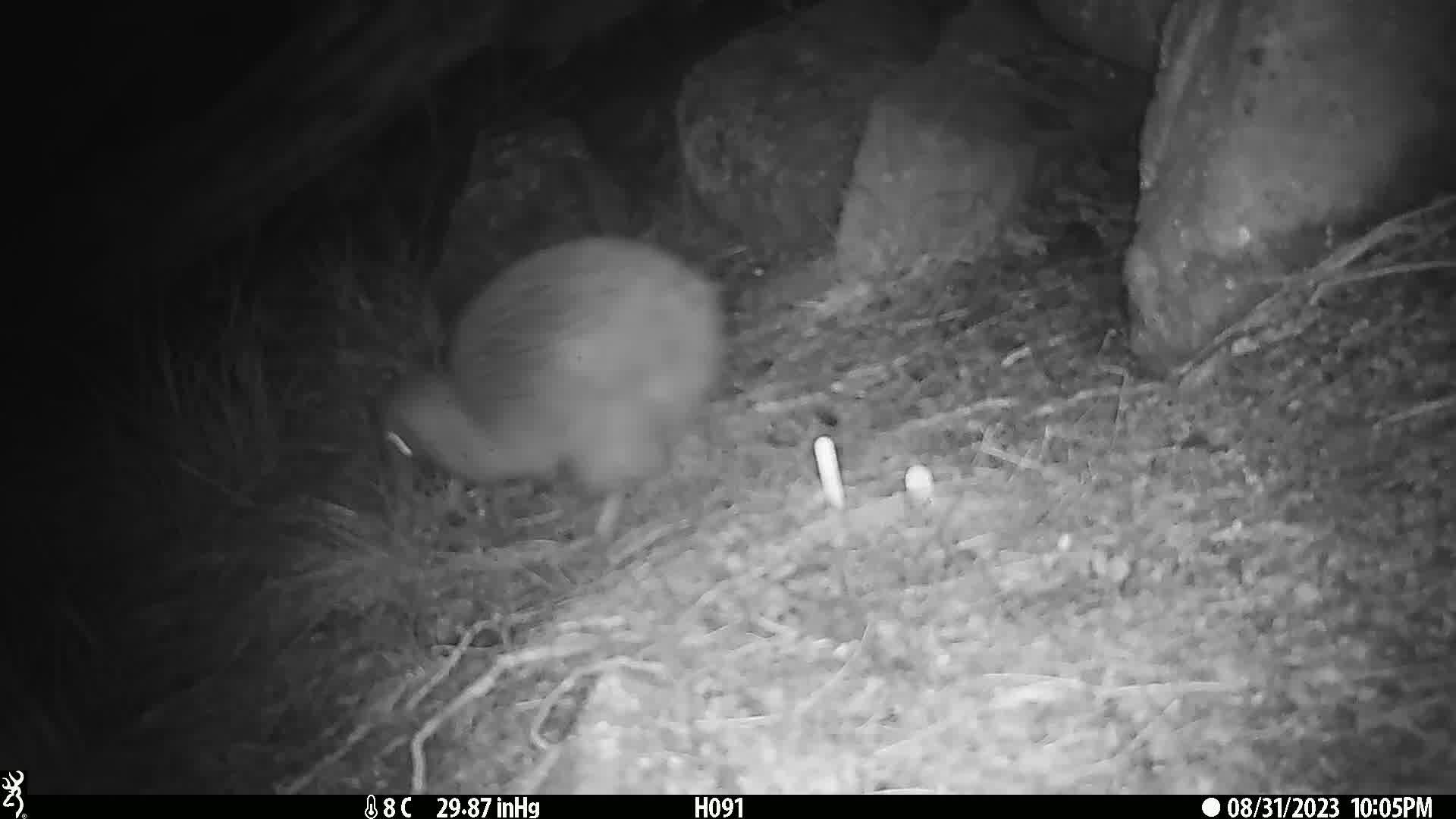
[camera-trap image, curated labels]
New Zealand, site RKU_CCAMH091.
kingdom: Animalia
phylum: Chordata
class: Aves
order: Apterygiformes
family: Apterygidae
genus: Apteryx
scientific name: Apteryx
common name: kiwi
Kiwi (Apteryx).